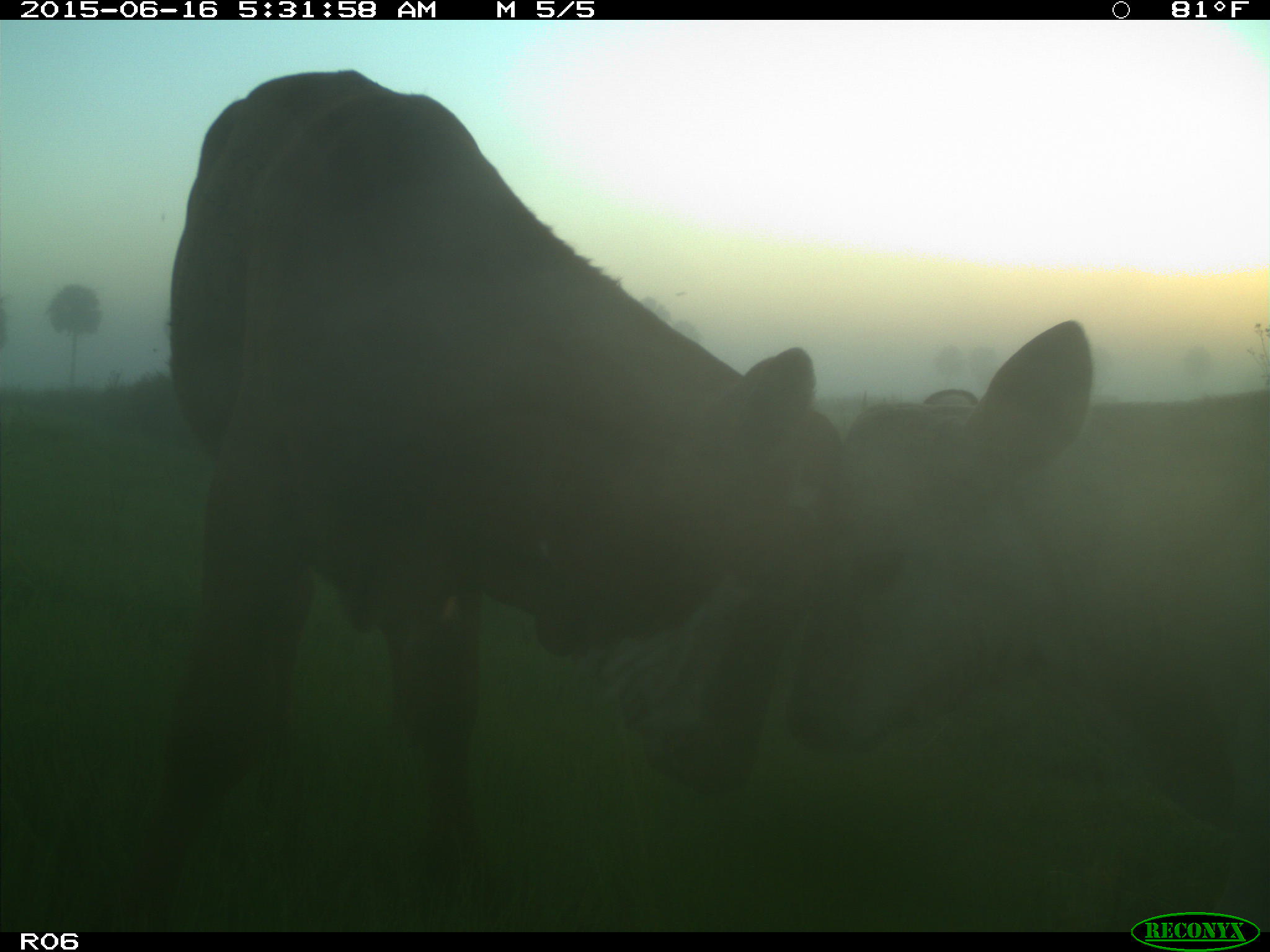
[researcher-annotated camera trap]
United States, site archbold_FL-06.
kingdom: Animalia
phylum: Chordata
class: Mammalia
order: Artiodactyla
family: Bovidae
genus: Bos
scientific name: Bos taurus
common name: domestic cow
Bos taurus (domestic cow).